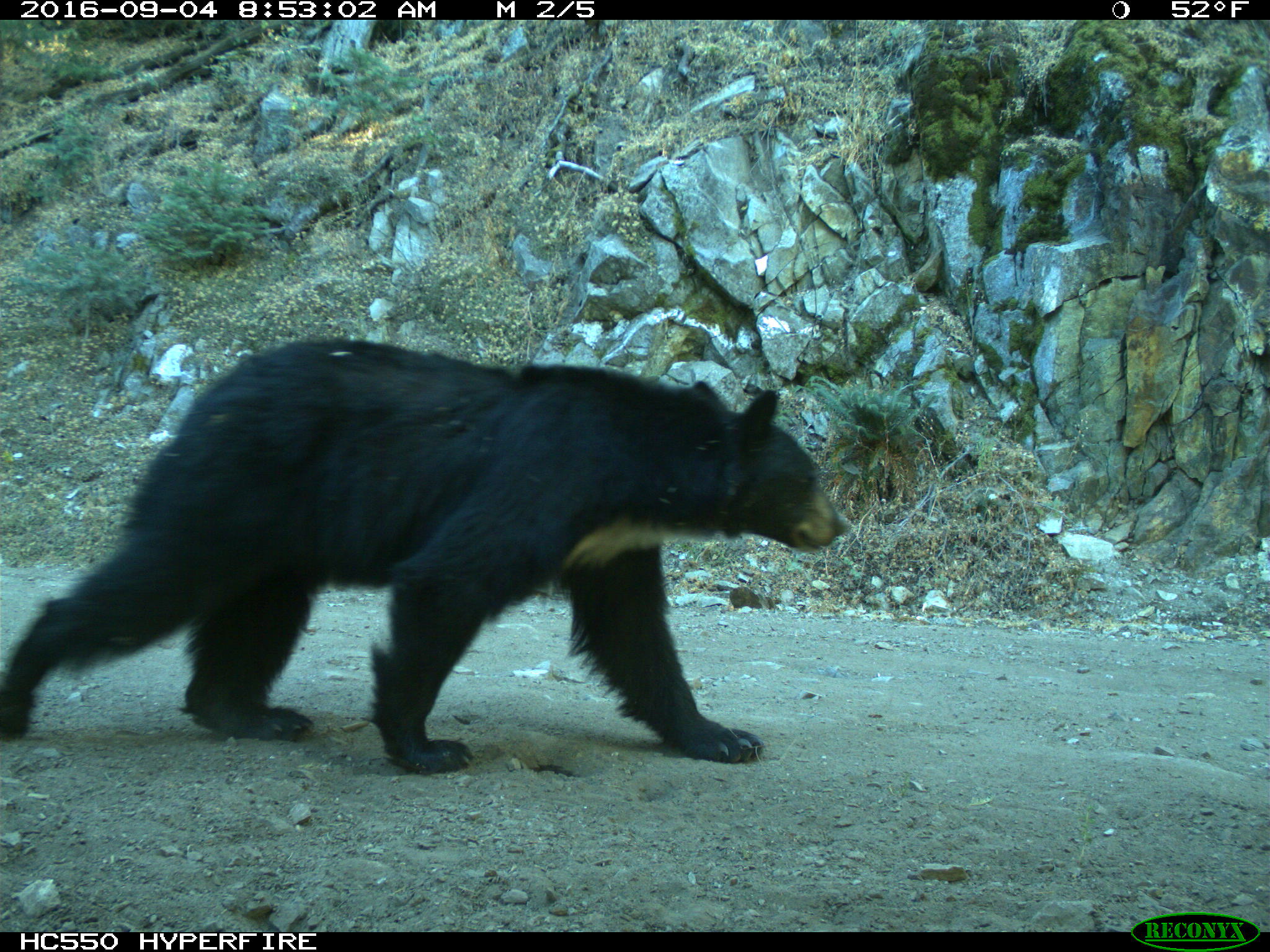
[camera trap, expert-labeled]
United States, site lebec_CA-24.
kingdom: Animalia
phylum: Chordata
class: Mammalia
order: Carnivora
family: Ursidae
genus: Ursus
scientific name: Ursus americanus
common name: american black bear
Ursus americanus (american black bear).